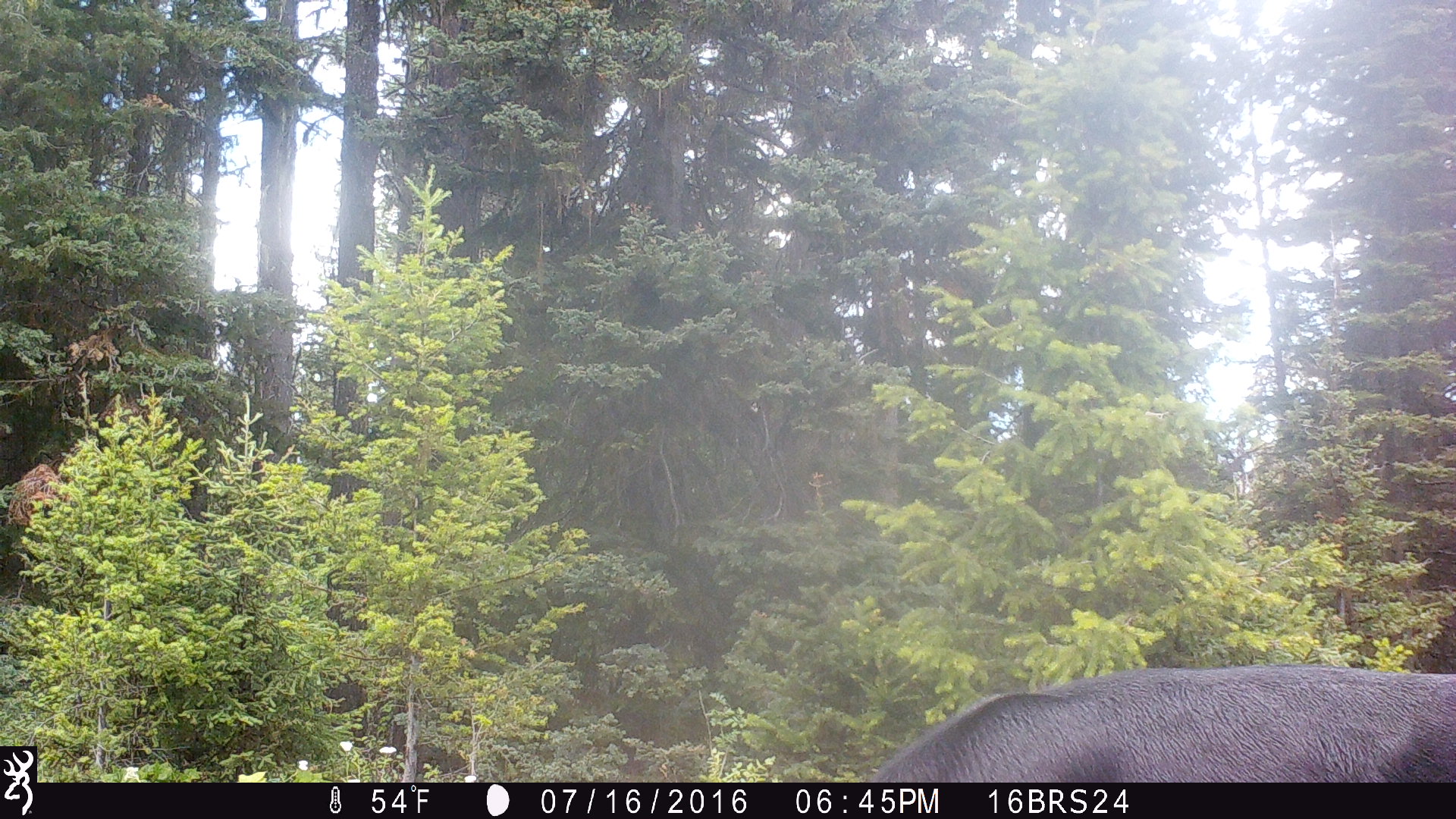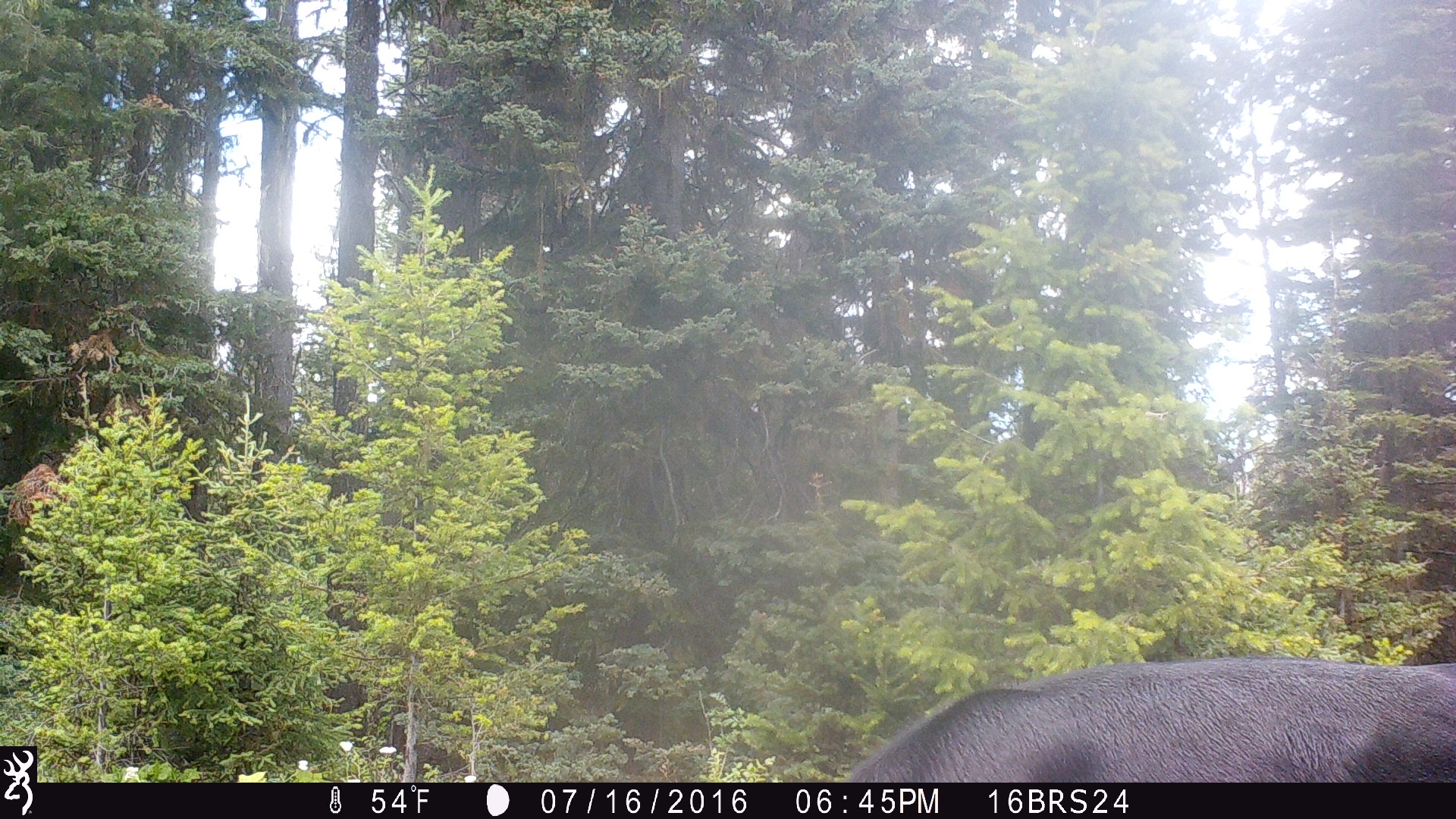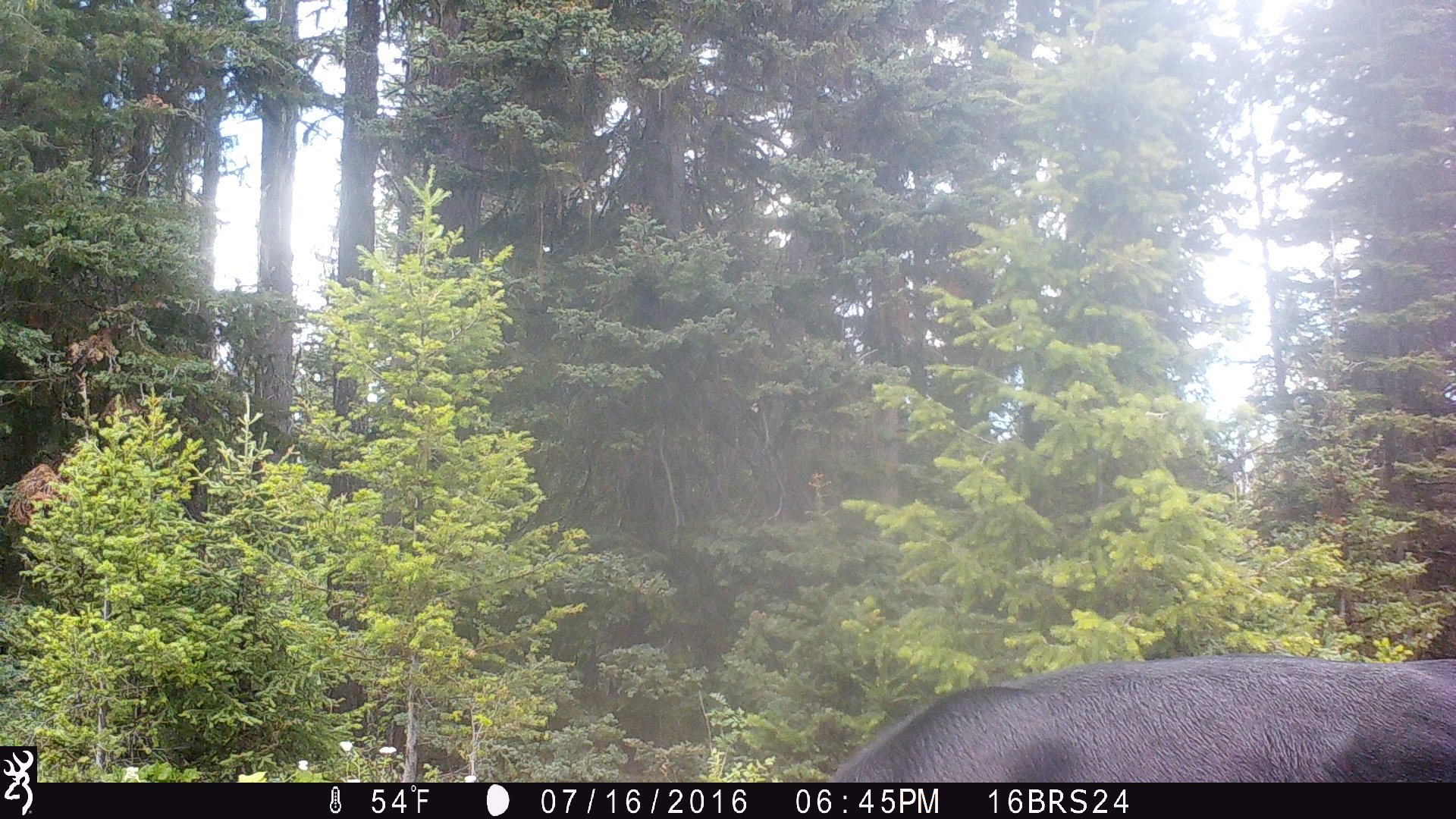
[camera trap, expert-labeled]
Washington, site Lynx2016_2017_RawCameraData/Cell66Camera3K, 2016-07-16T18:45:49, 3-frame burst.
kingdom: Animalia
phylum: Chordata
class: Mammalia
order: Artiodactyla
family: Bovidae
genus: Bos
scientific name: Bos taurus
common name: domestic cattle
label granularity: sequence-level